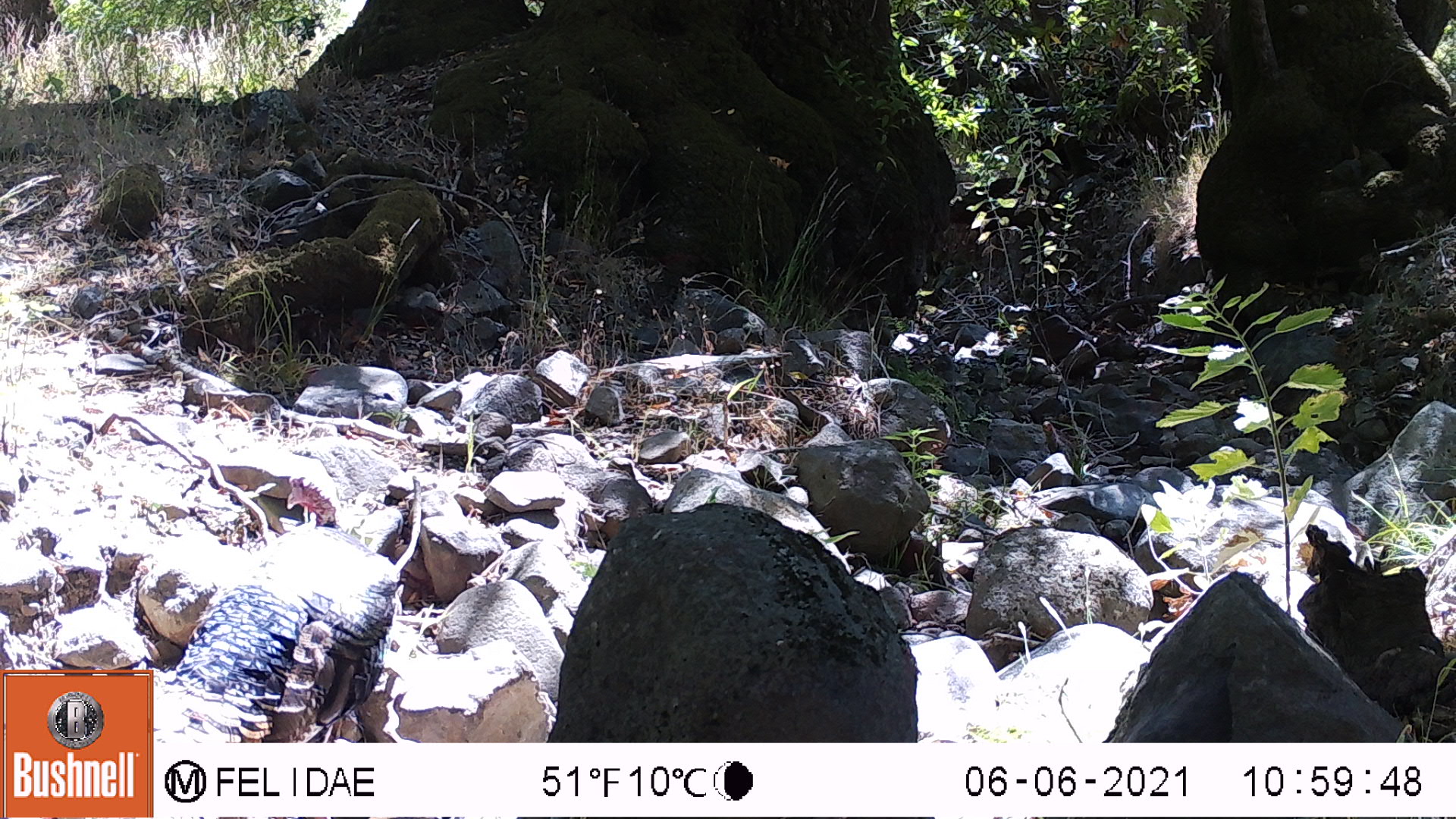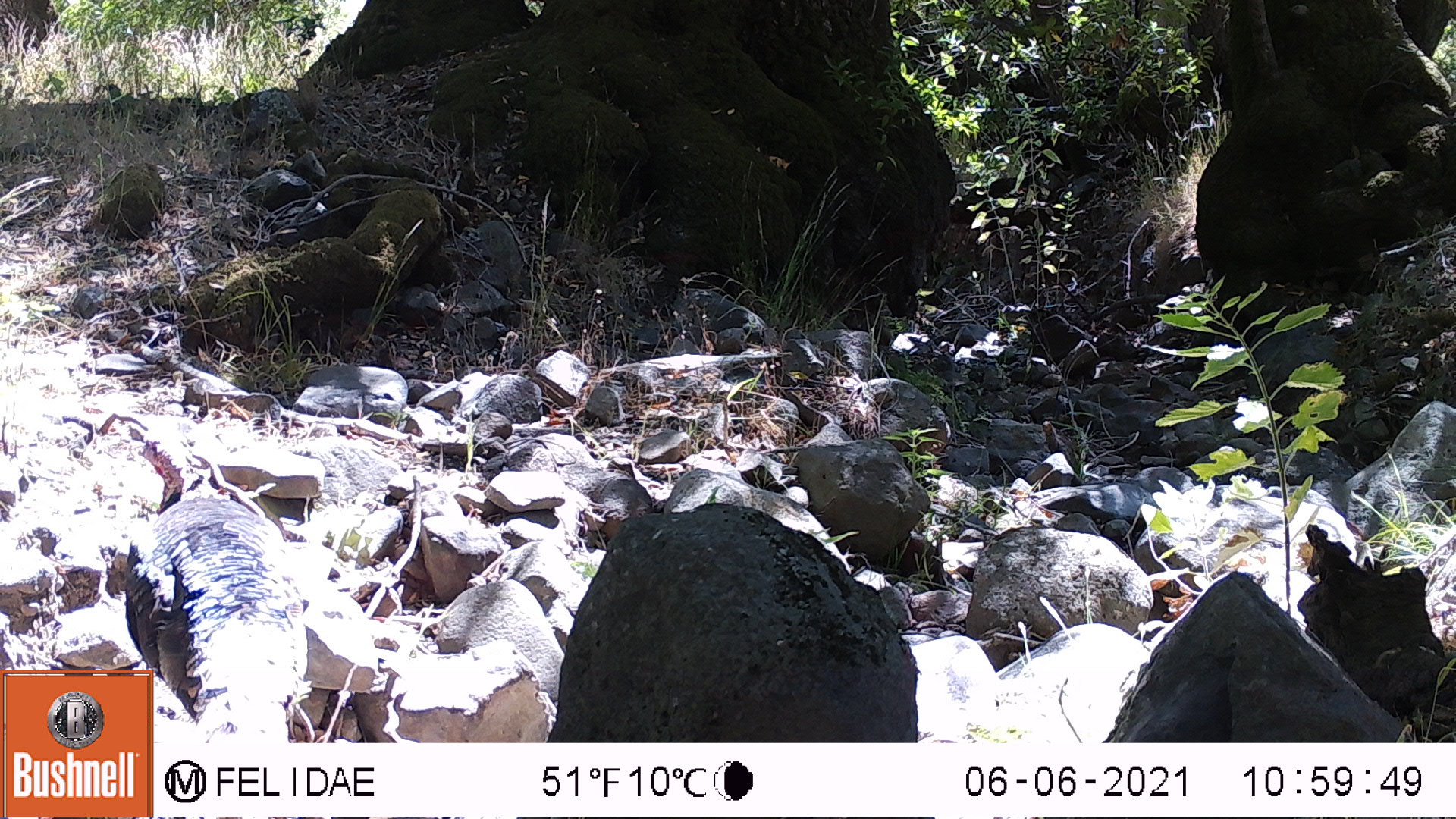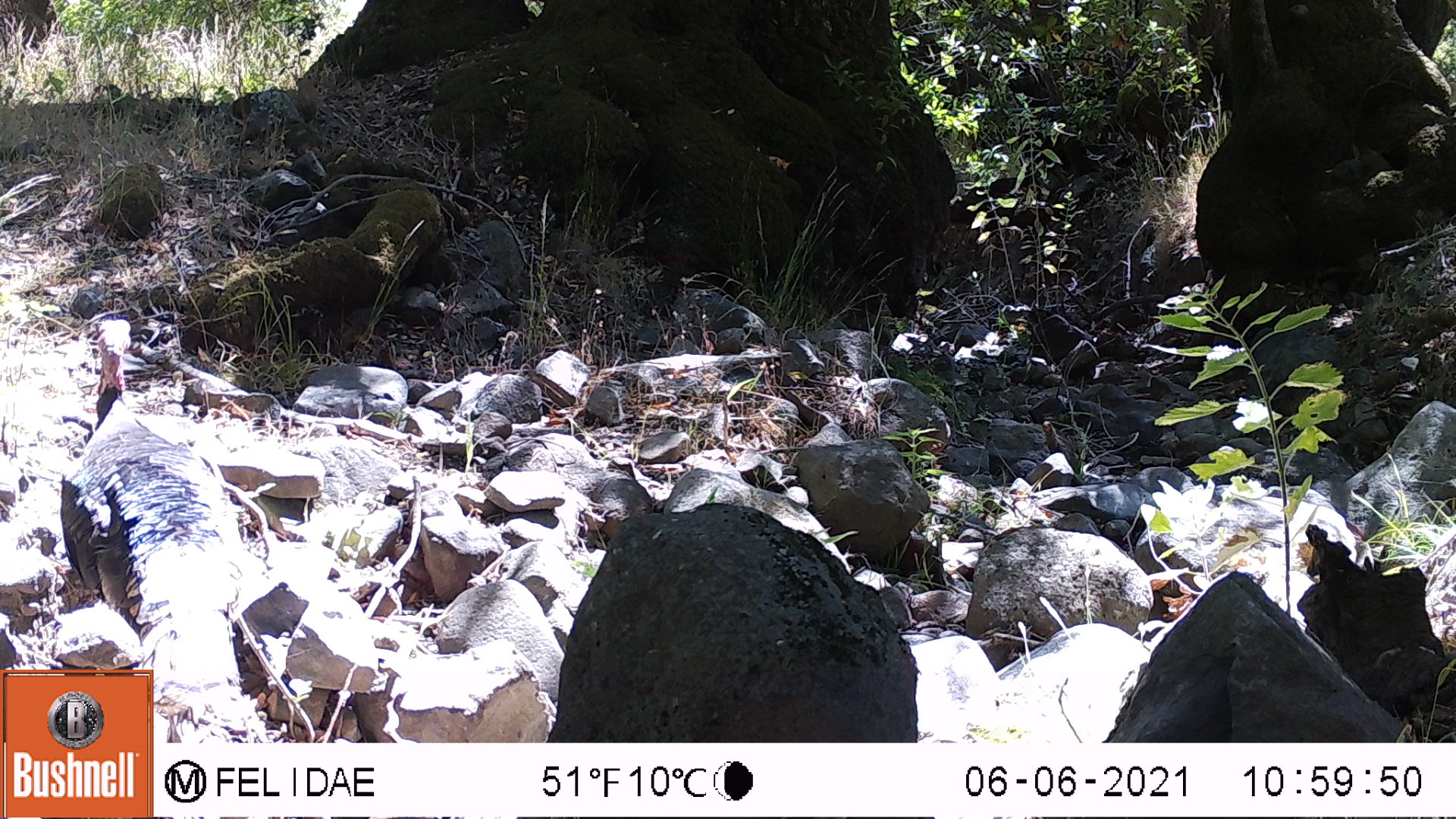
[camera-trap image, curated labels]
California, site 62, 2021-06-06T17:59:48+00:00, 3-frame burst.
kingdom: Animalia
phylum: Chordata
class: Aves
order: Galliformes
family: Phasianidae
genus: Meleagris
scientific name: Meleagris gallopavo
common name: turkey